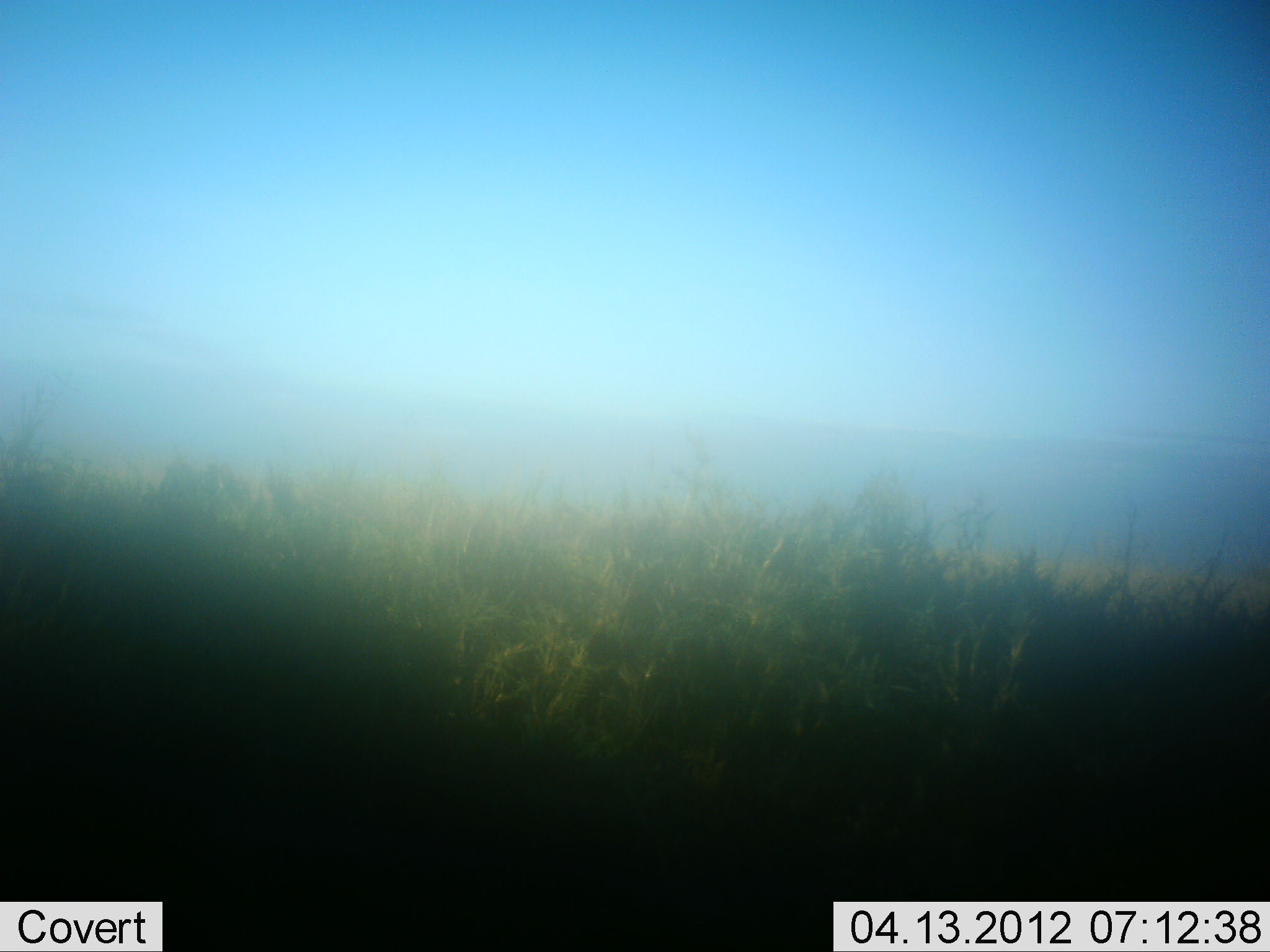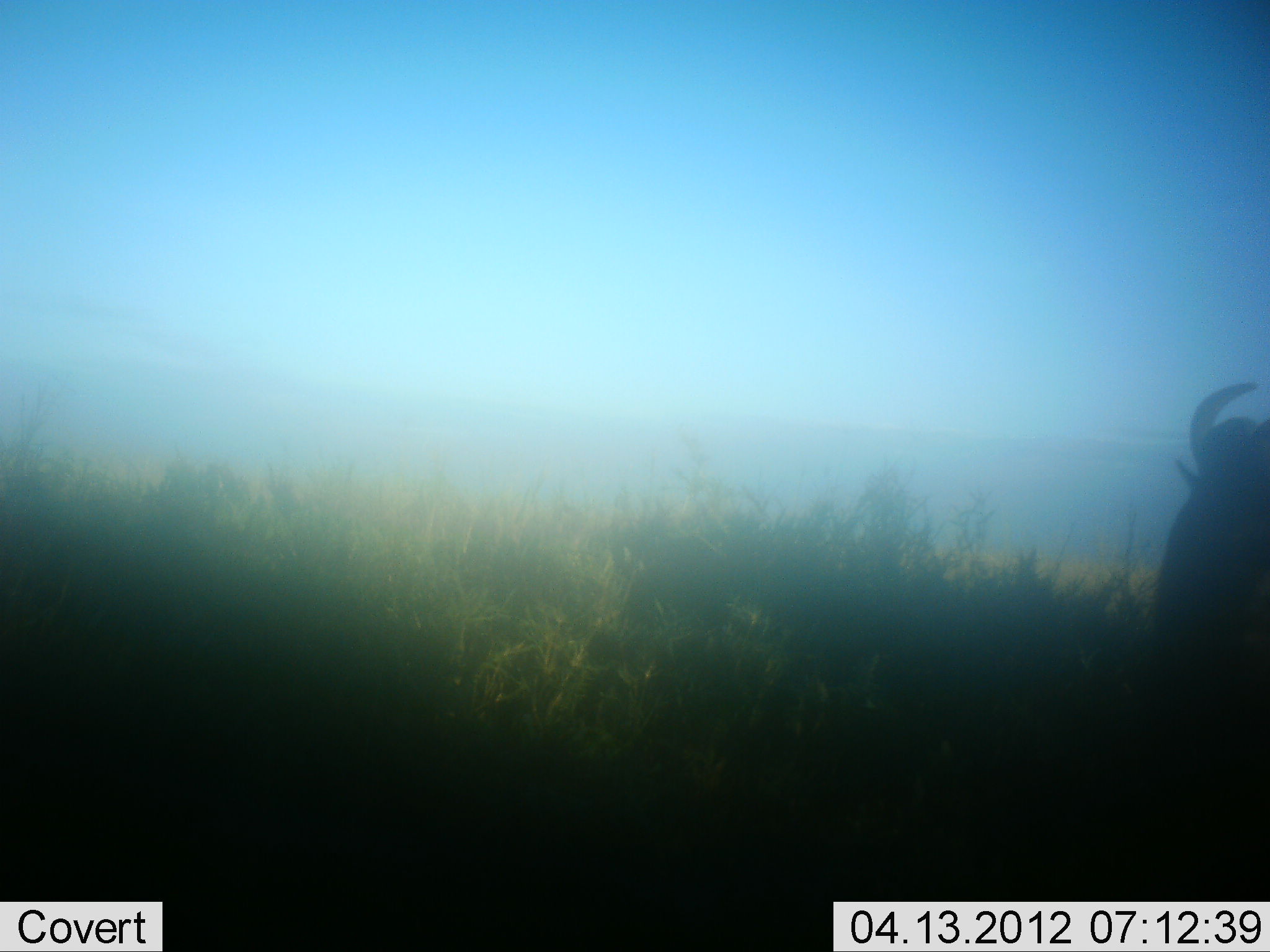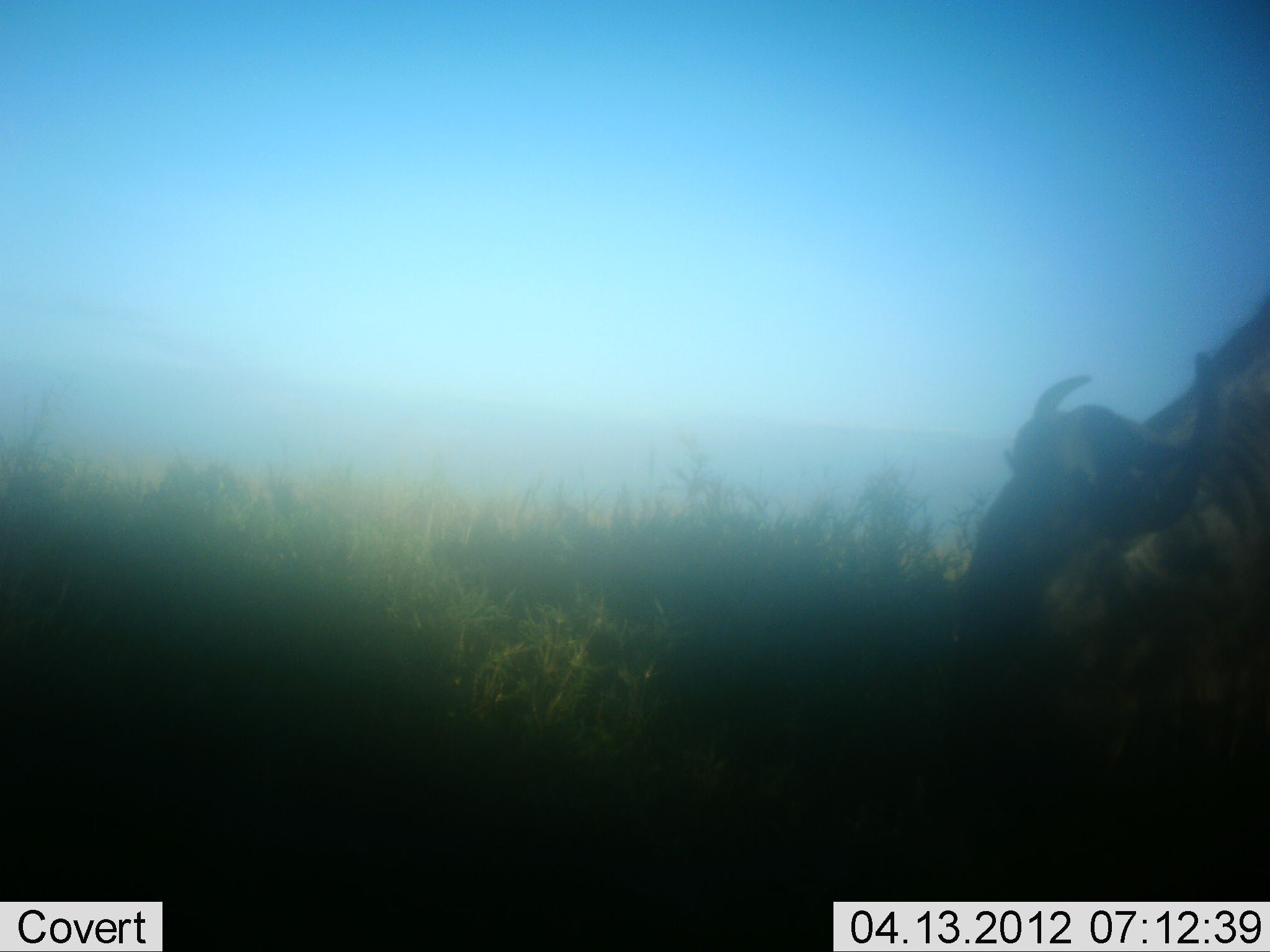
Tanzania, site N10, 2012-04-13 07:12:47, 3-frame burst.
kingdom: Animalia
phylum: Chordata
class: Mammalia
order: Artiodactyla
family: Bovidae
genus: Connochaetes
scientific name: Connochaetes taurinus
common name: blue wildebeest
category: wildebeest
Wildebeest (blue wildebeest) (Connochaetes taurinus), count 1. Behavior (volunteer vote fractions): standing 31%, resting 0%, moving 69%, interacting 0%. Young present (vote fraction): 0%. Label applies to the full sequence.